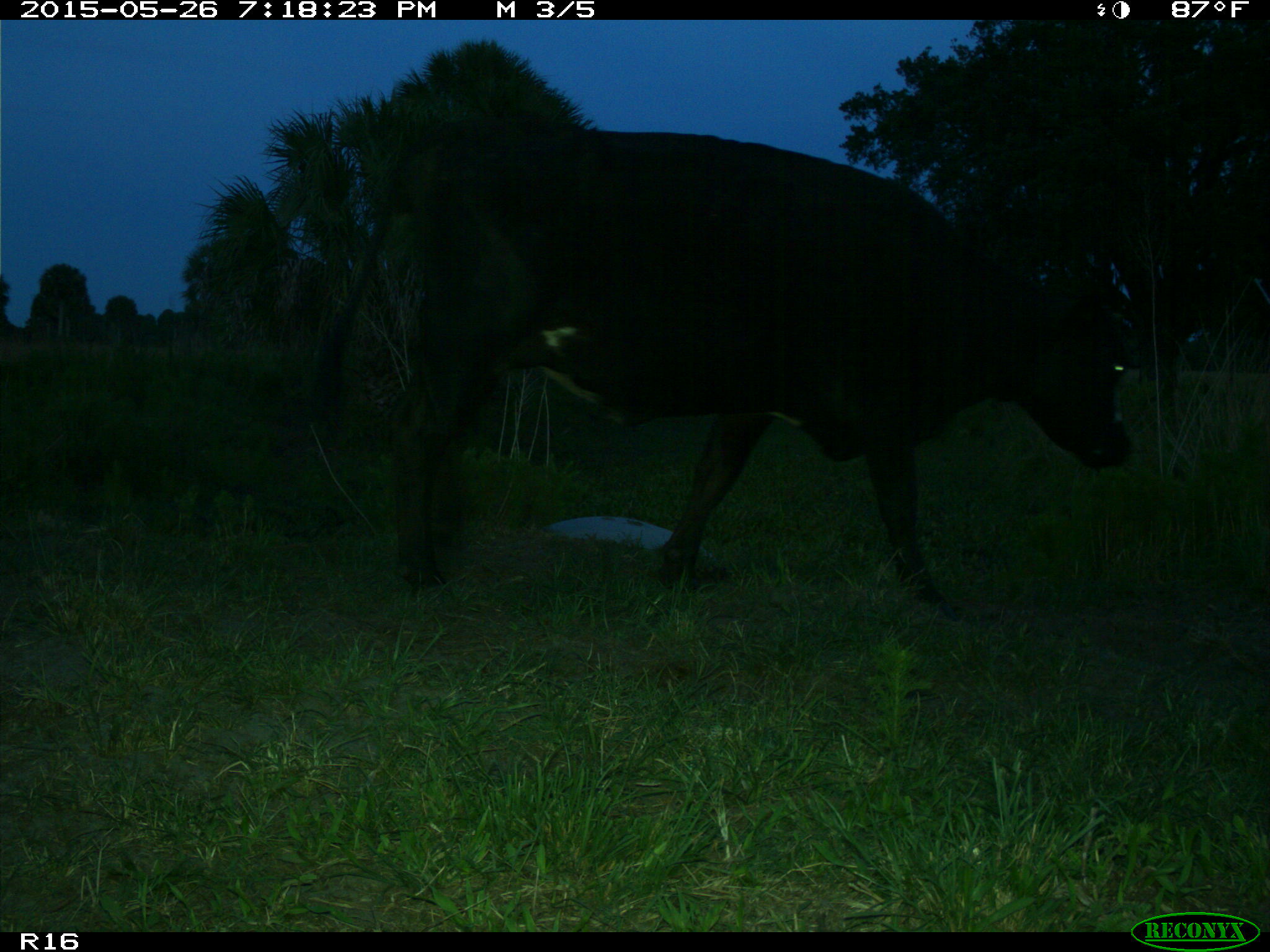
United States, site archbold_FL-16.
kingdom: Animalia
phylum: Chordata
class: Mammalia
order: Artiodactyla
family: Bovidae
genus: Bos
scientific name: Bos taurus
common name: domestic cow